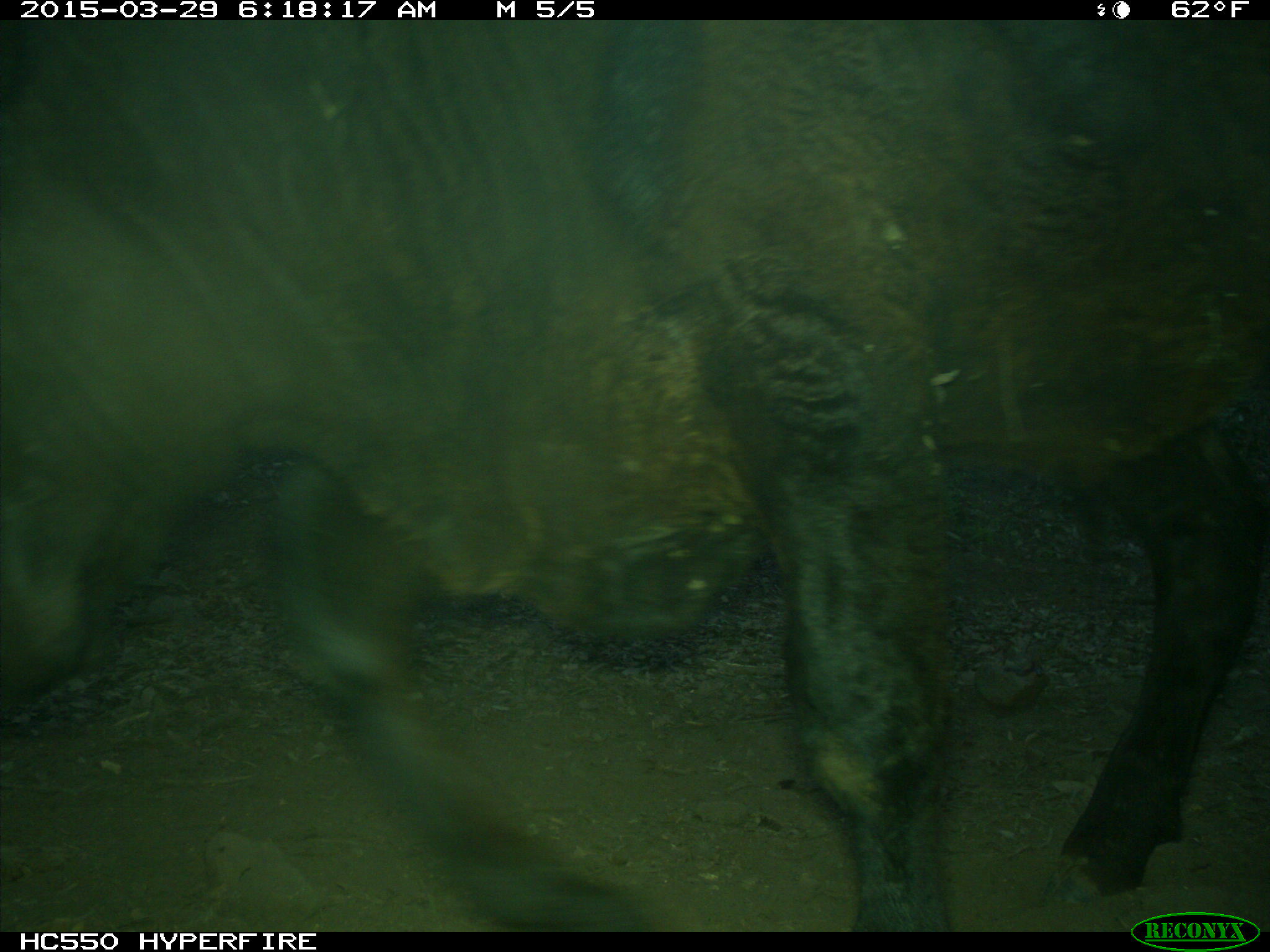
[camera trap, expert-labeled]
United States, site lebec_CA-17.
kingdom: Animalia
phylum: Chordata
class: Mammalia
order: Artiodactyla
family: Bovidae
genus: Bos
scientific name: Bos taurus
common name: domestic cow